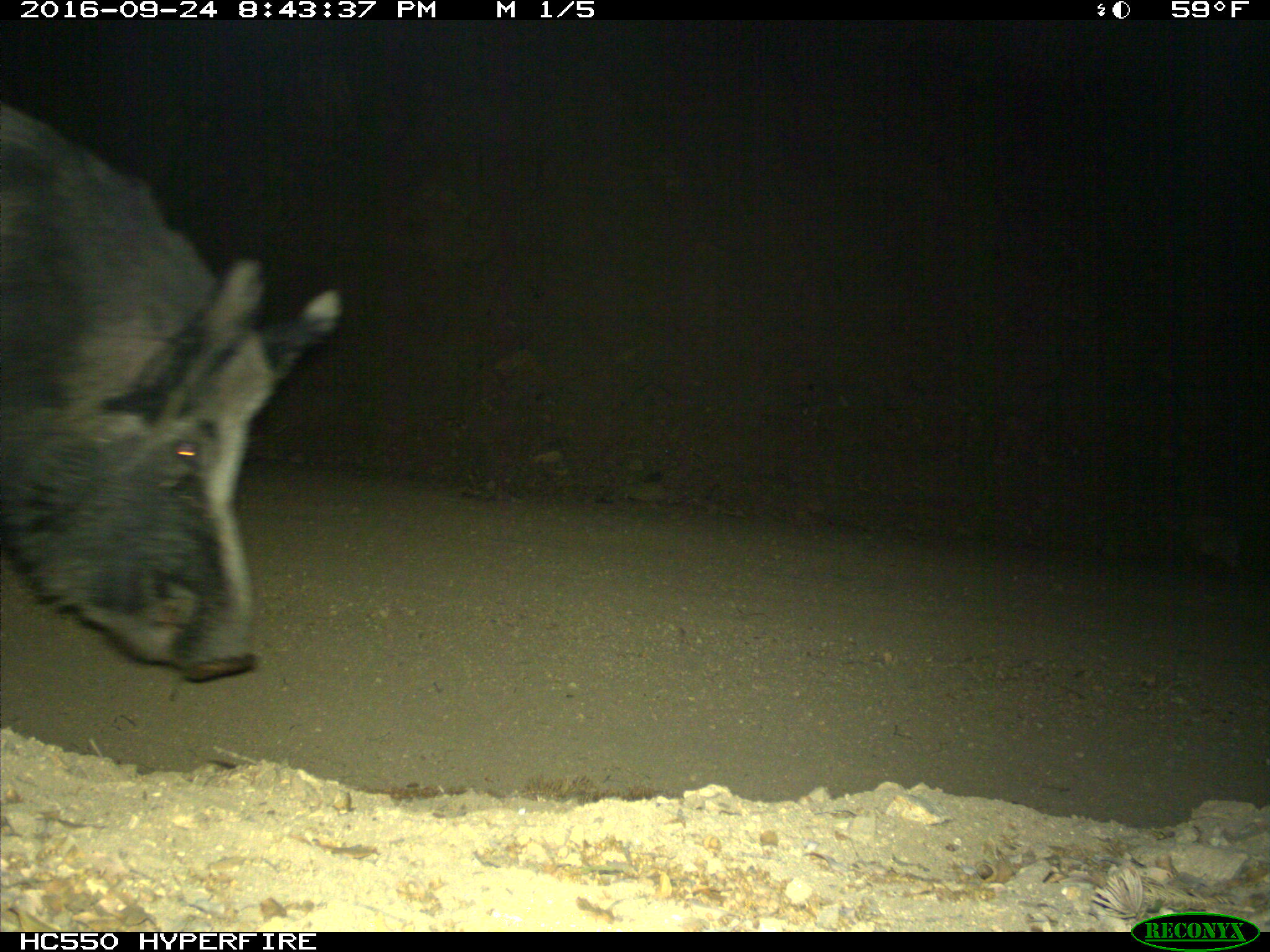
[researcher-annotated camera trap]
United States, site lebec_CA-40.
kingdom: Animalia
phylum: Chordata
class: Mammalia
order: Artiodactyla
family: Suidae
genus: Sus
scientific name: Sus scrofa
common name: wild boar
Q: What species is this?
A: Sus scrofa (wild boar).